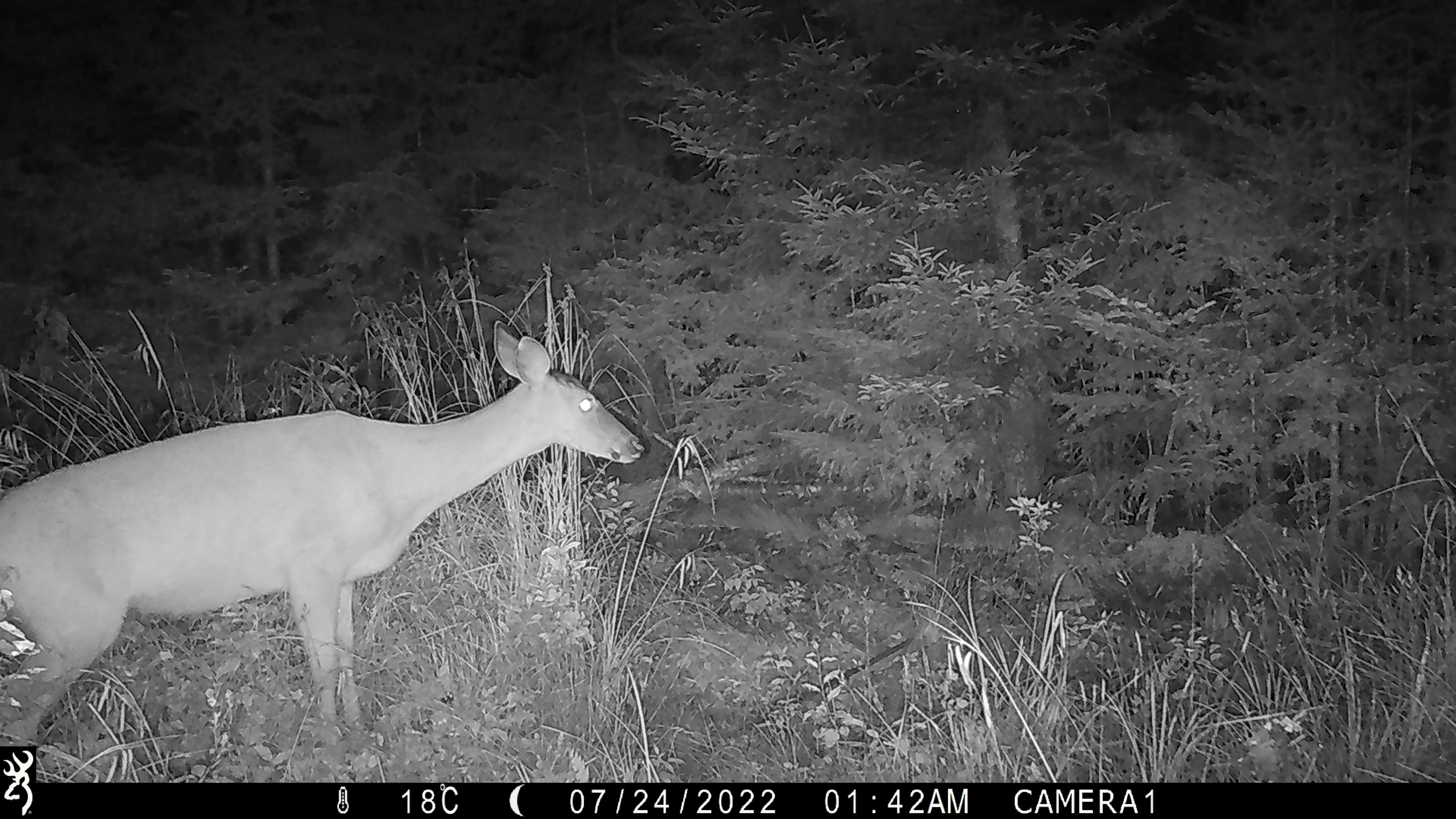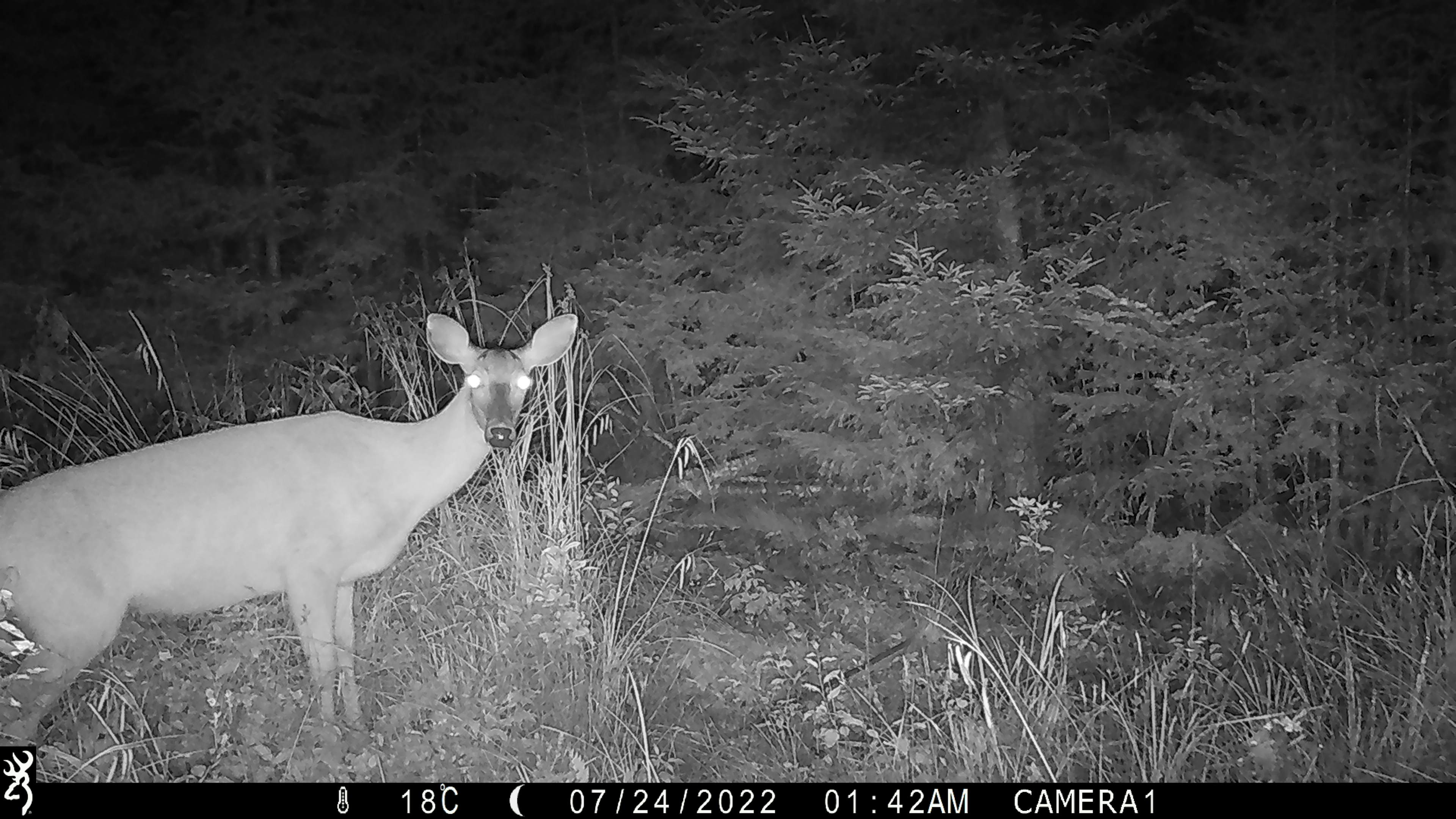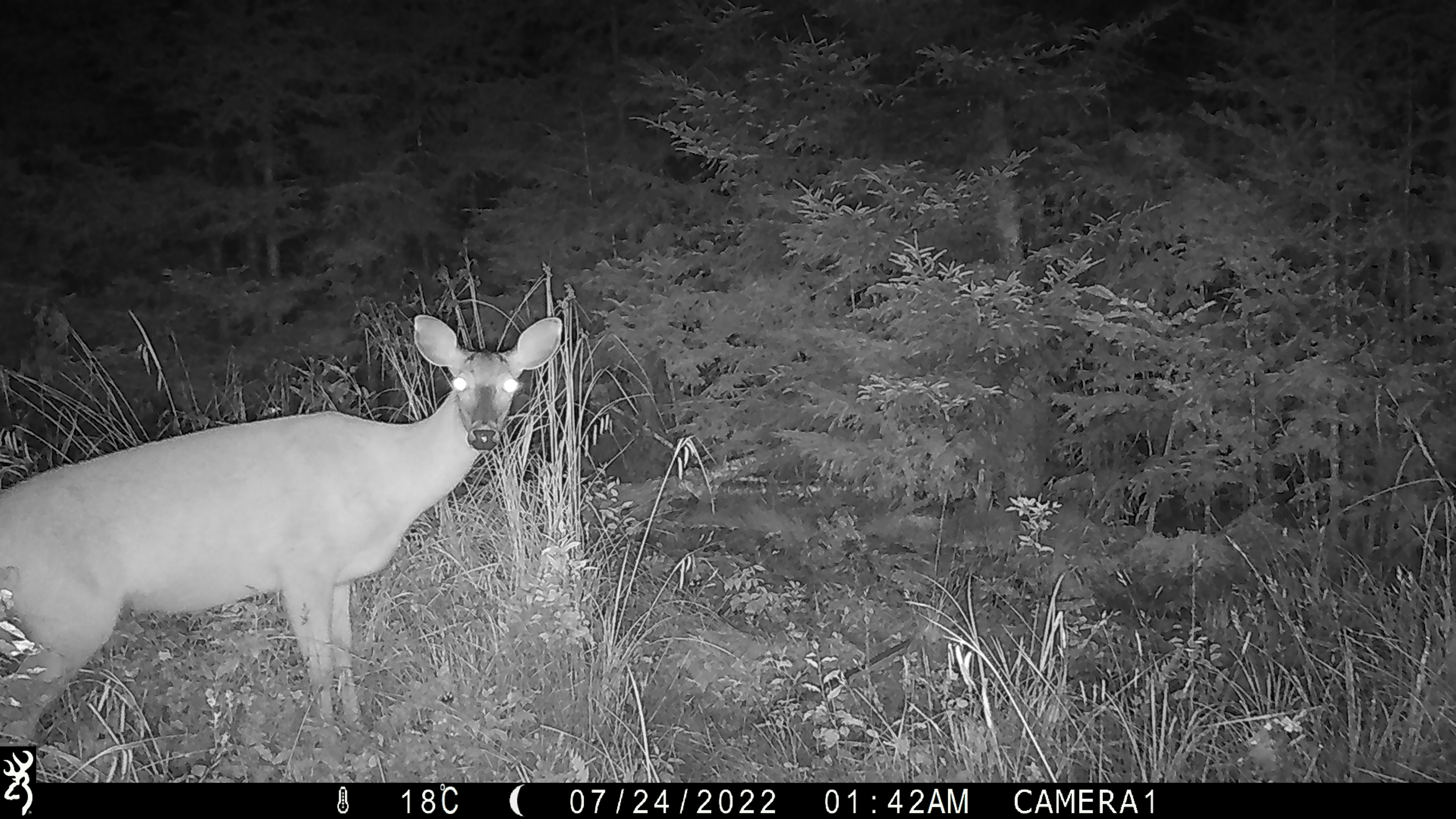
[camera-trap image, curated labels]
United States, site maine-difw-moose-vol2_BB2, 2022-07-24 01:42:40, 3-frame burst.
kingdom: Animalia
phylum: Chordata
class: Mammalia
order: Artiodactyla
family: Cervidae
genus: Odocoileus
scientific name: Odocoileus virginianus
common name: white-tailed deer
White-tailed deer (Odocoileus virginianus).